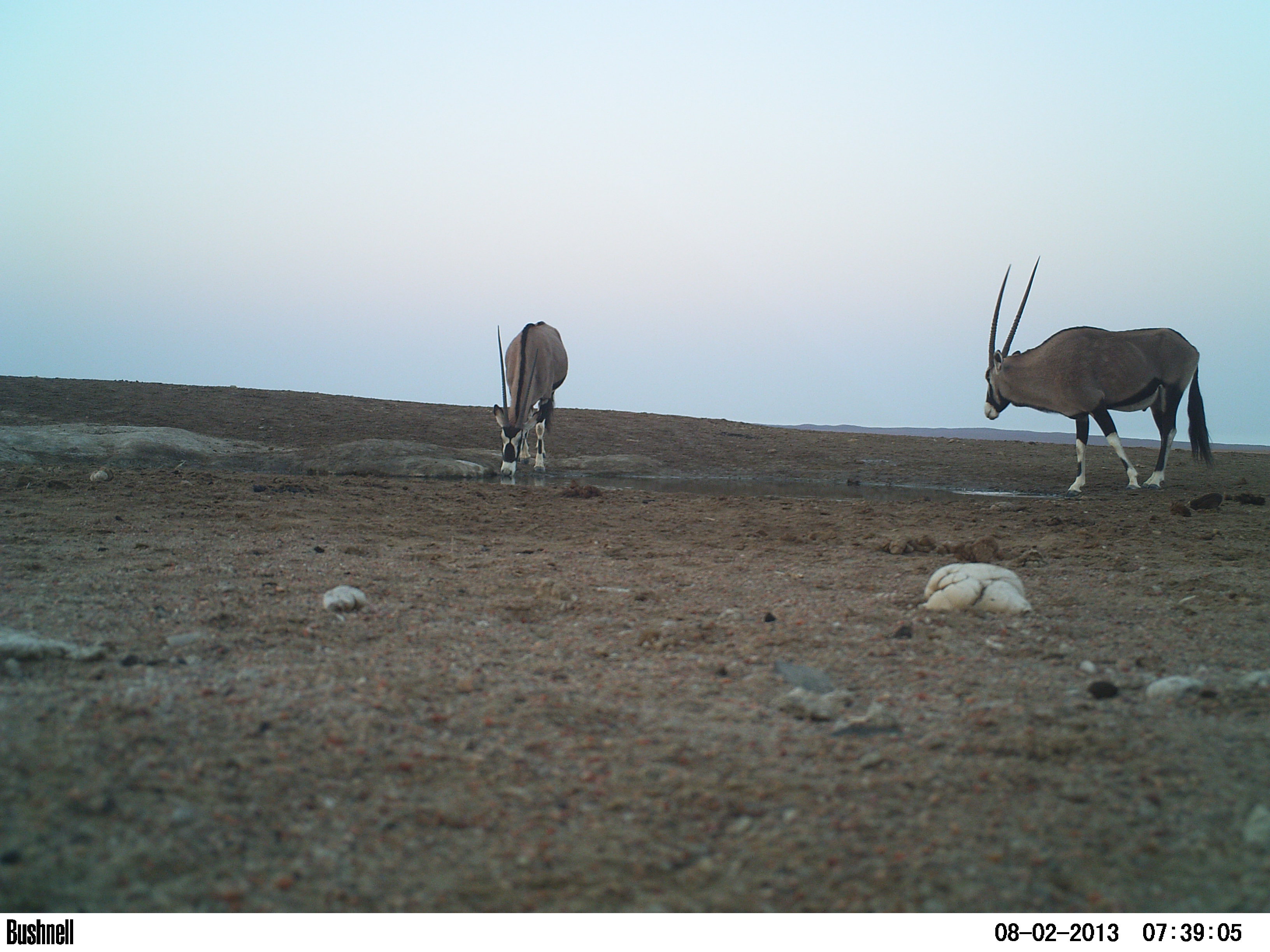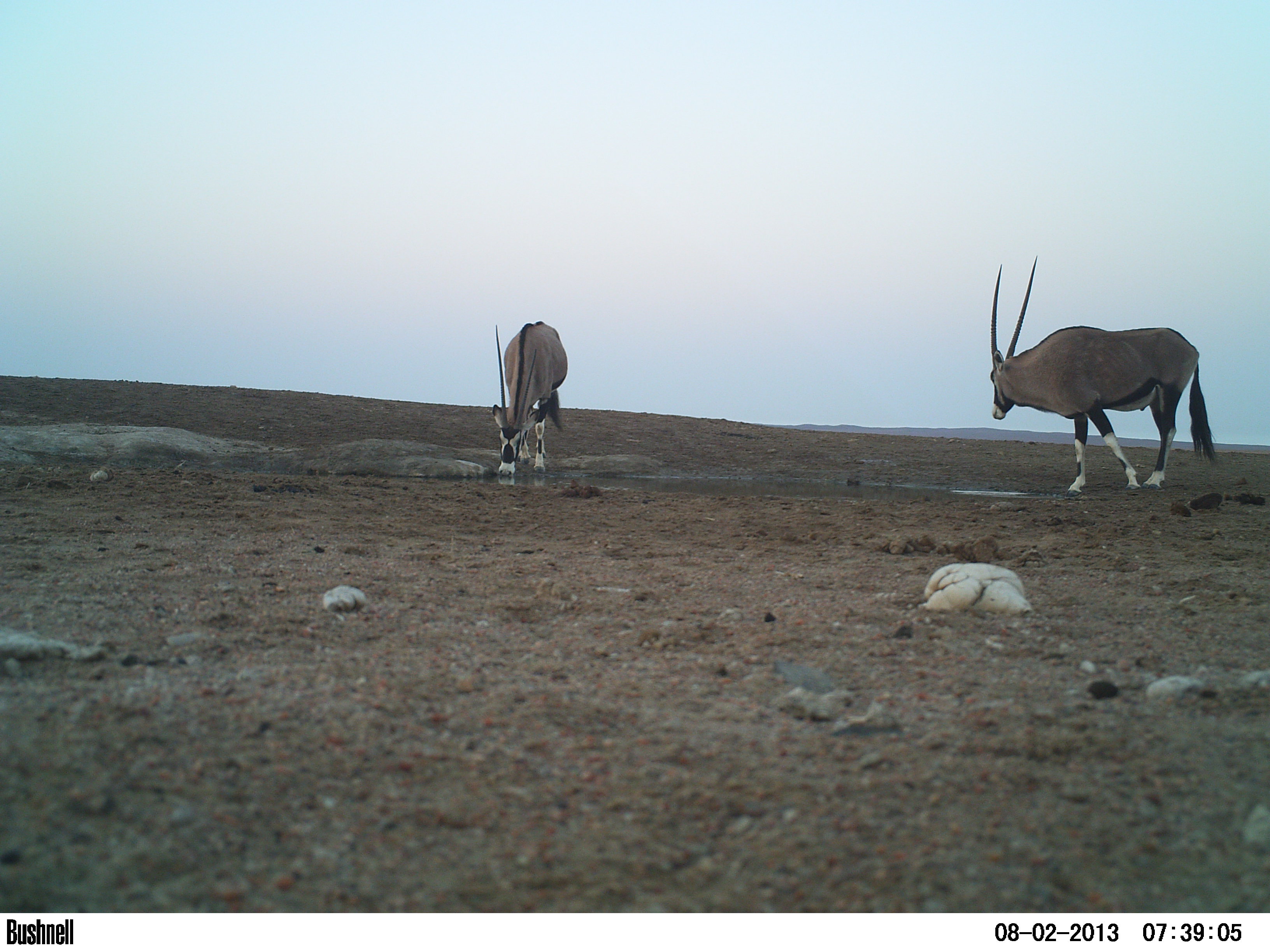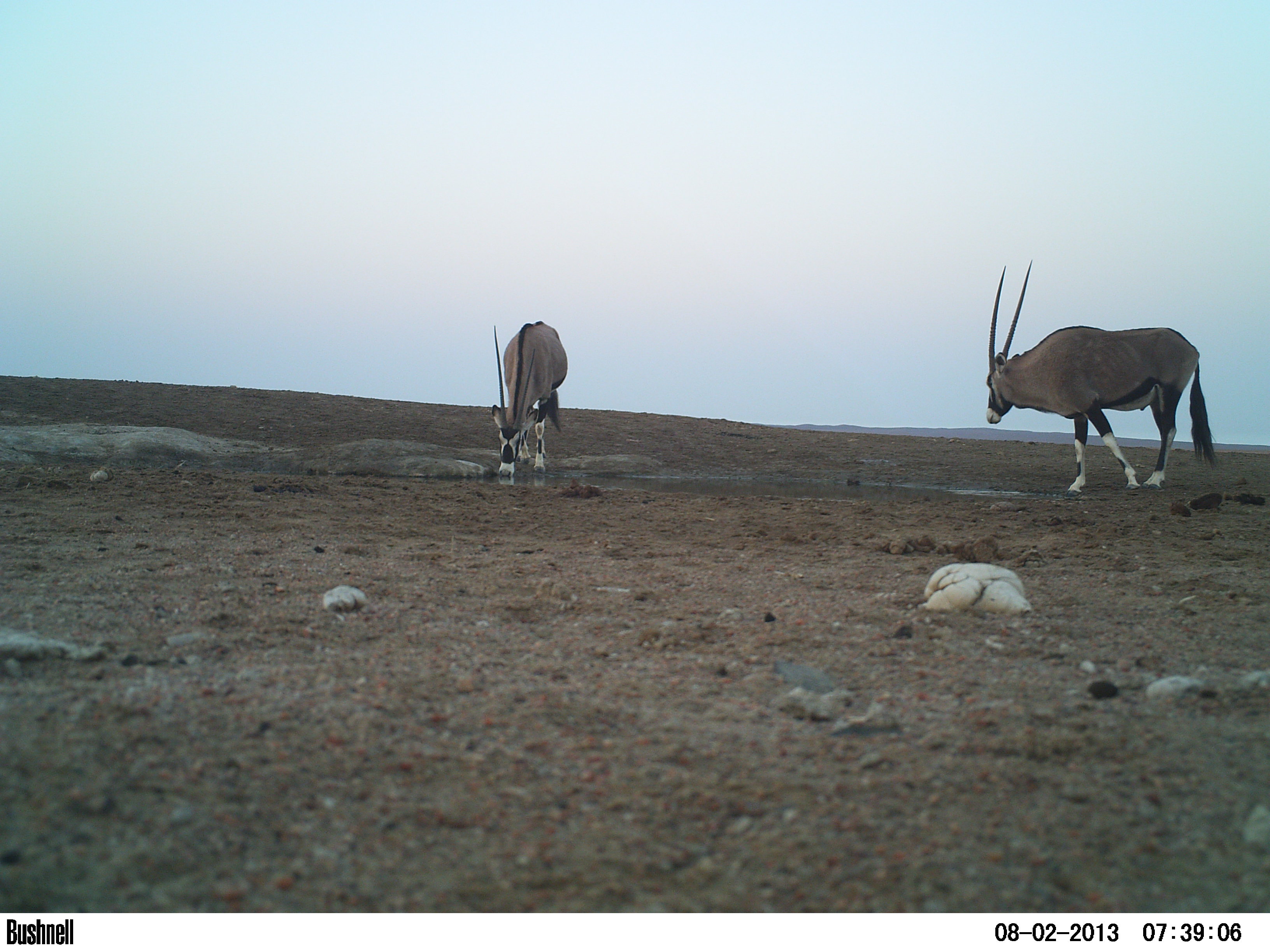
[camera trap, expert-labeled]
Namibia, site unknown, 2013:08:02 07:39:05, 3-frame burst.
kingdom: Animalia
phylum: Chordata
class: Mammalia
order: Artiodactyla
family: Bovidae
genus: Oryx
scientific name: Oryx gazella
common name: gemsbok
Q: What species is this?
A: Oryx gazella (gemsbok).